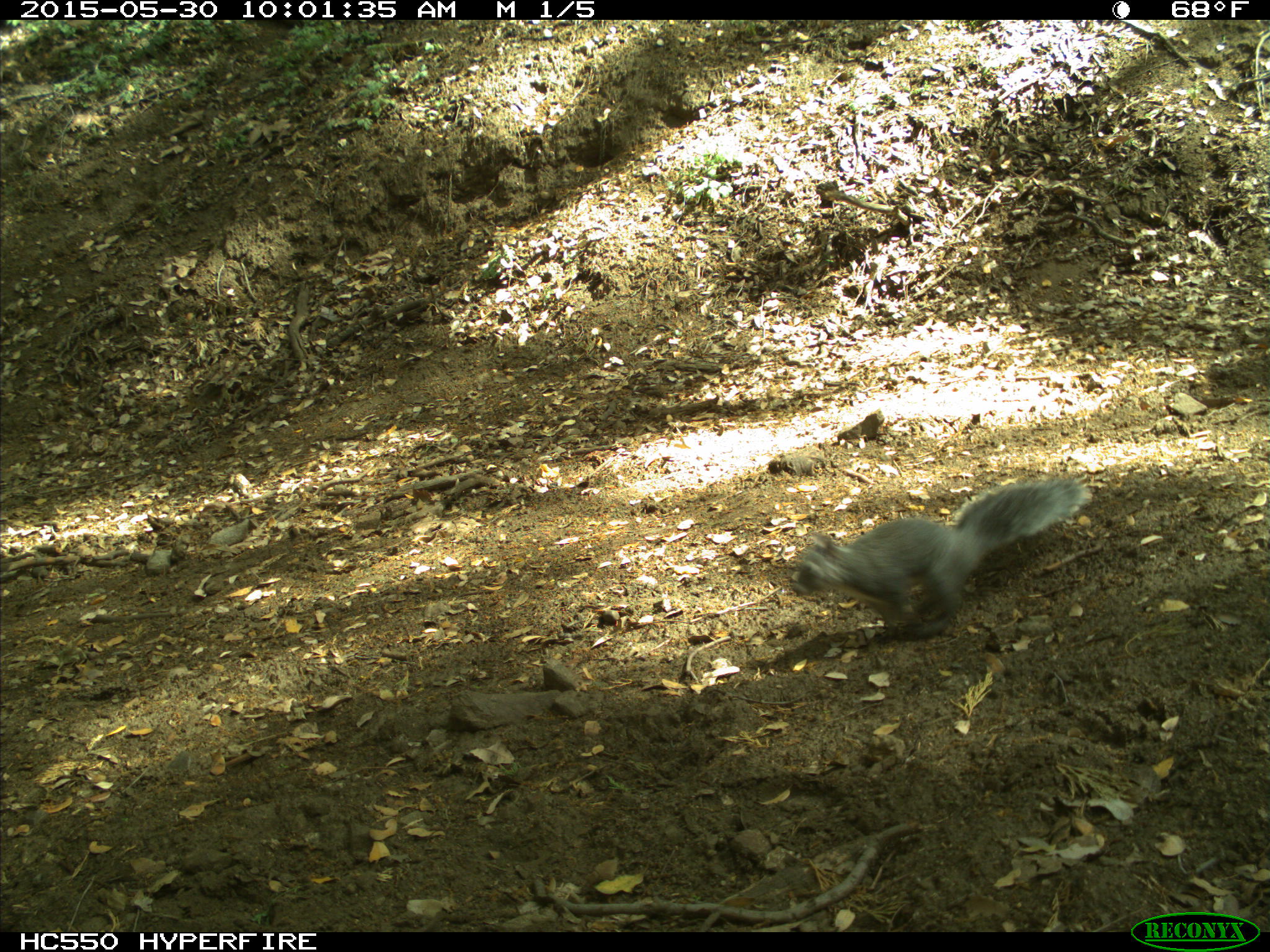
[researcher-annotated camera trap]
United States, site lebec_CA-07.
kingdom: Animalia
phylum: Chordata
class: Mammalia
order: Rodentia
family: Sciuridae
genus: Sciurus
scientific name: Sciurus carolinensis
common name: eastern gray squirrel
Sciurus carolinensis (eastern gray squirrel).